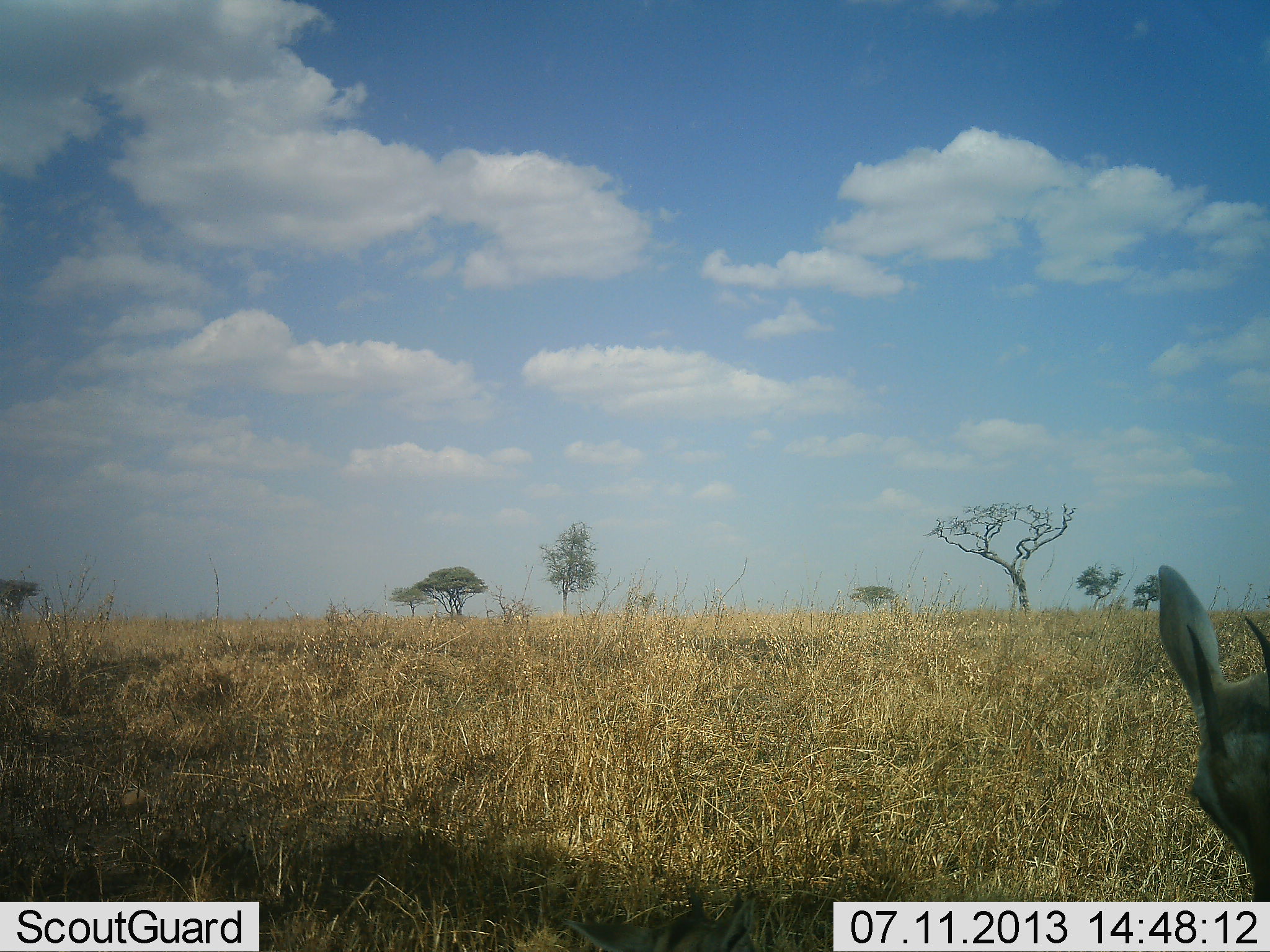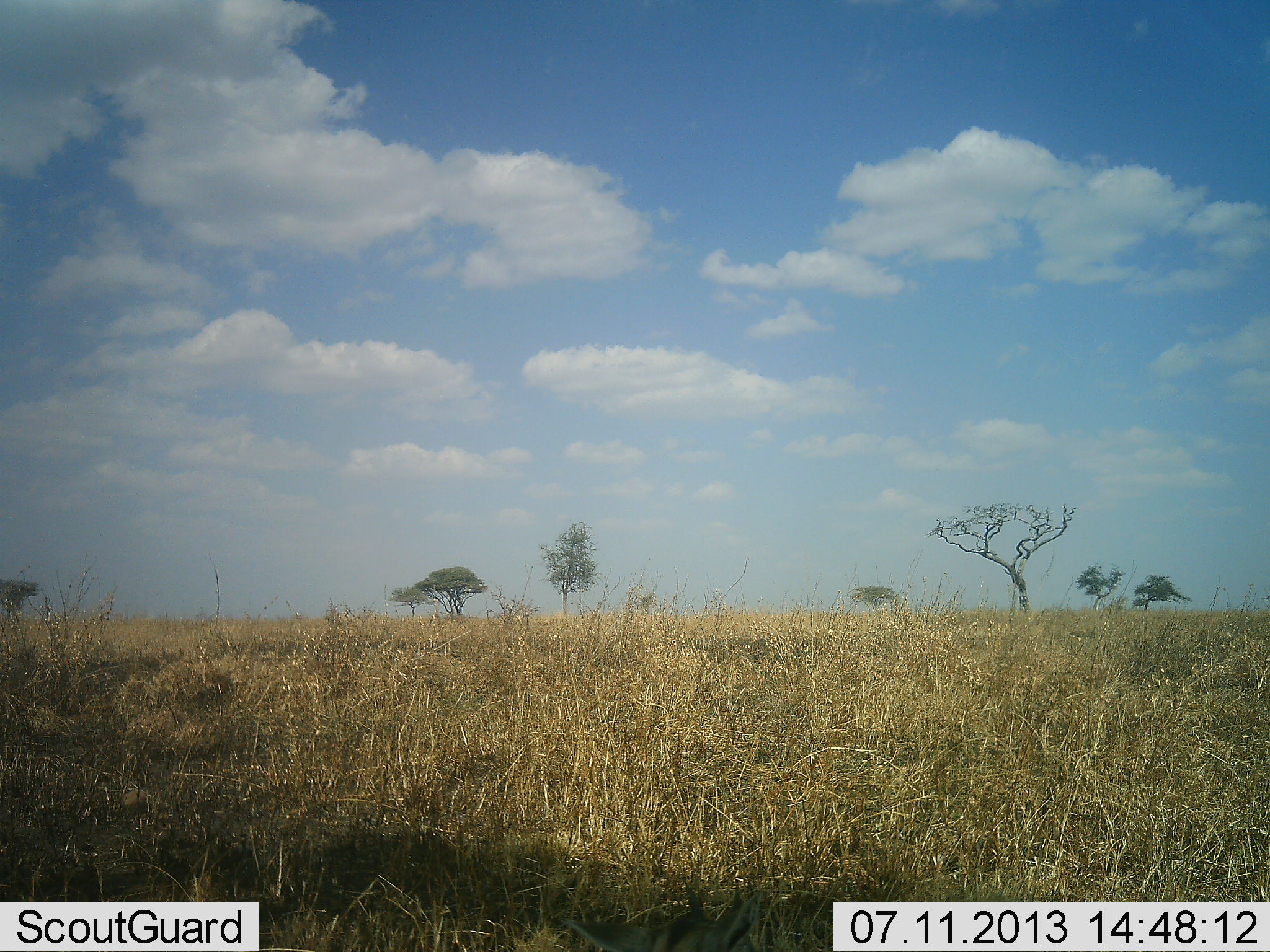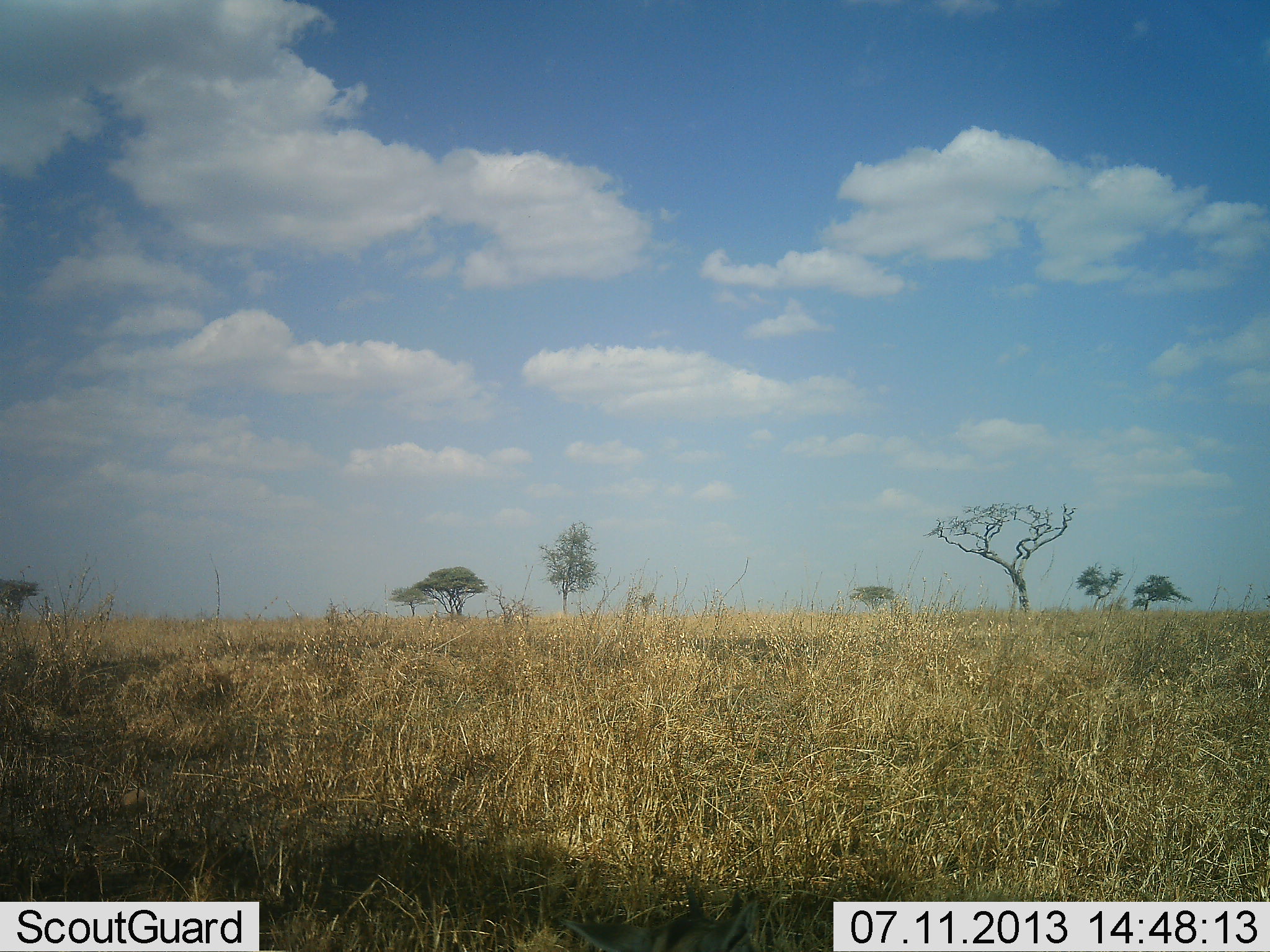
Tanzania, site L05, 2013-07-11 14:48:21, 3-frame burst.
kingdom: Animalia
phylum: Chordata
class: Mammalia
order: Artiodactyla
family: Bovidae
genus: Eudorcas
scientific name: Eudorcas thomsonii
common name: thomson's gazelle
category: gazellethomsons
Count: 1.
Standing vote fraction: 46%.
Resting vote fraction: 0%.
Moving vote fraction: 42%.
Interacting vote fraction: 0%.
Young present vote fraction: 0%.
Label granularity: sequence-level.